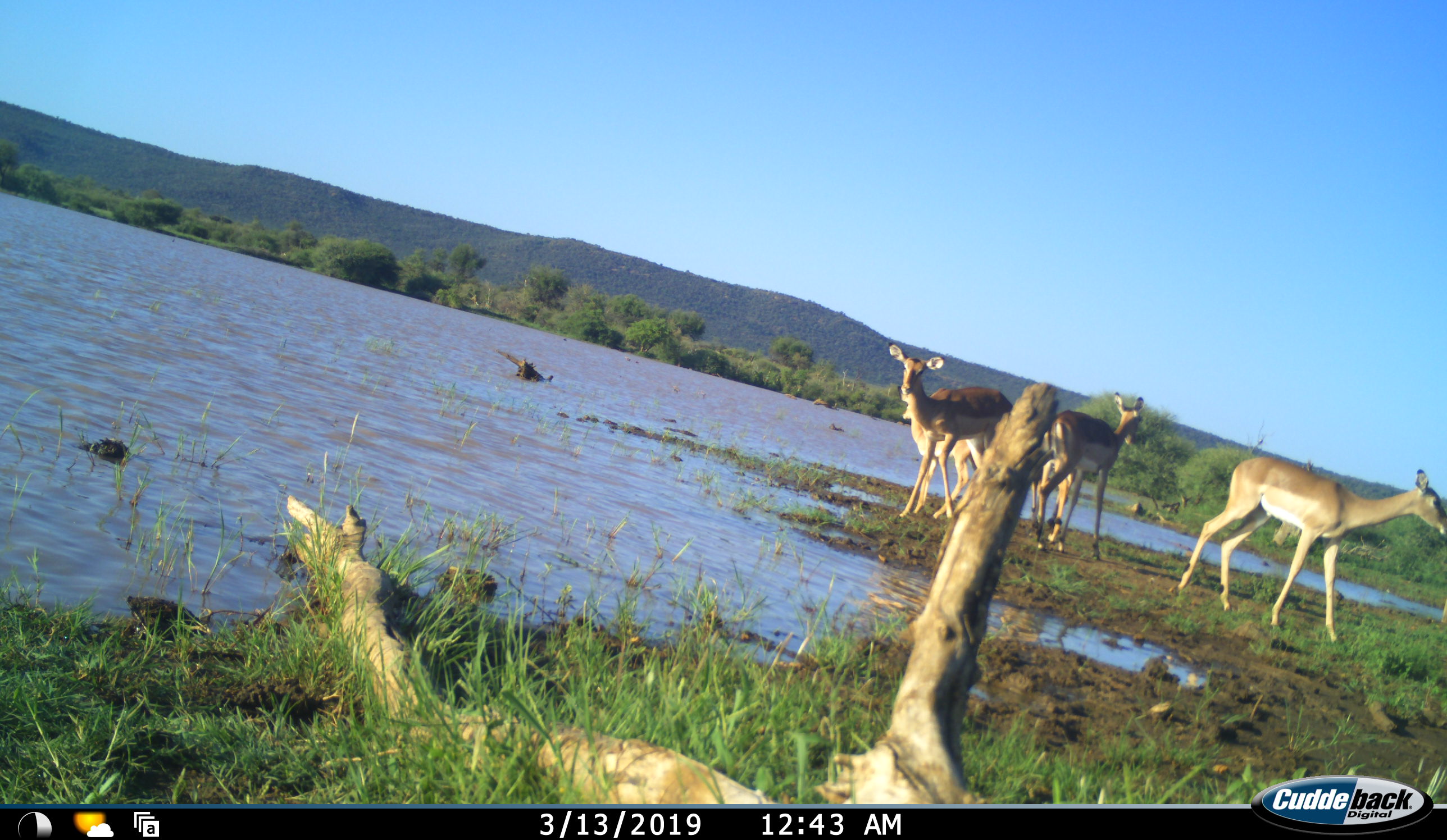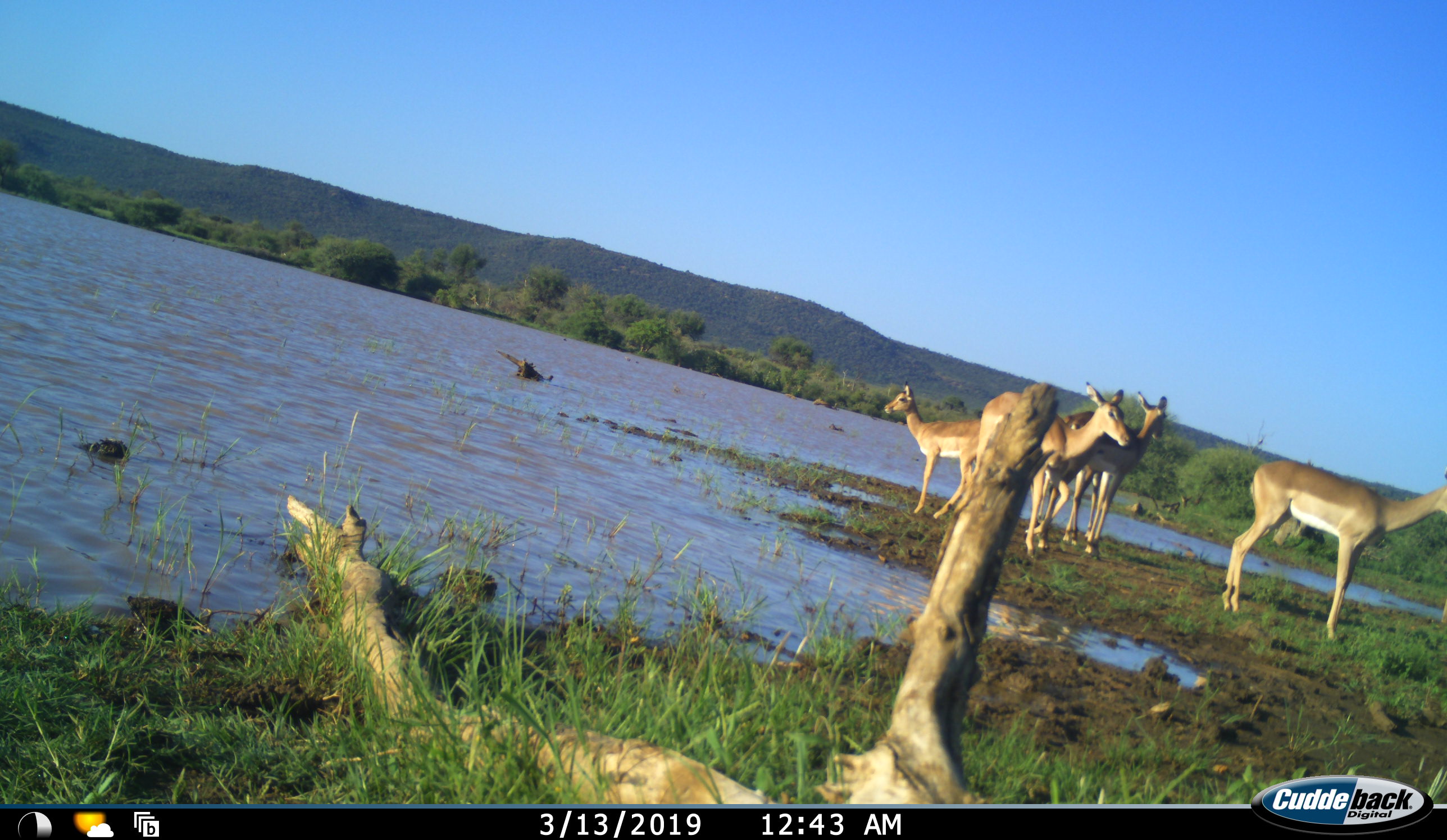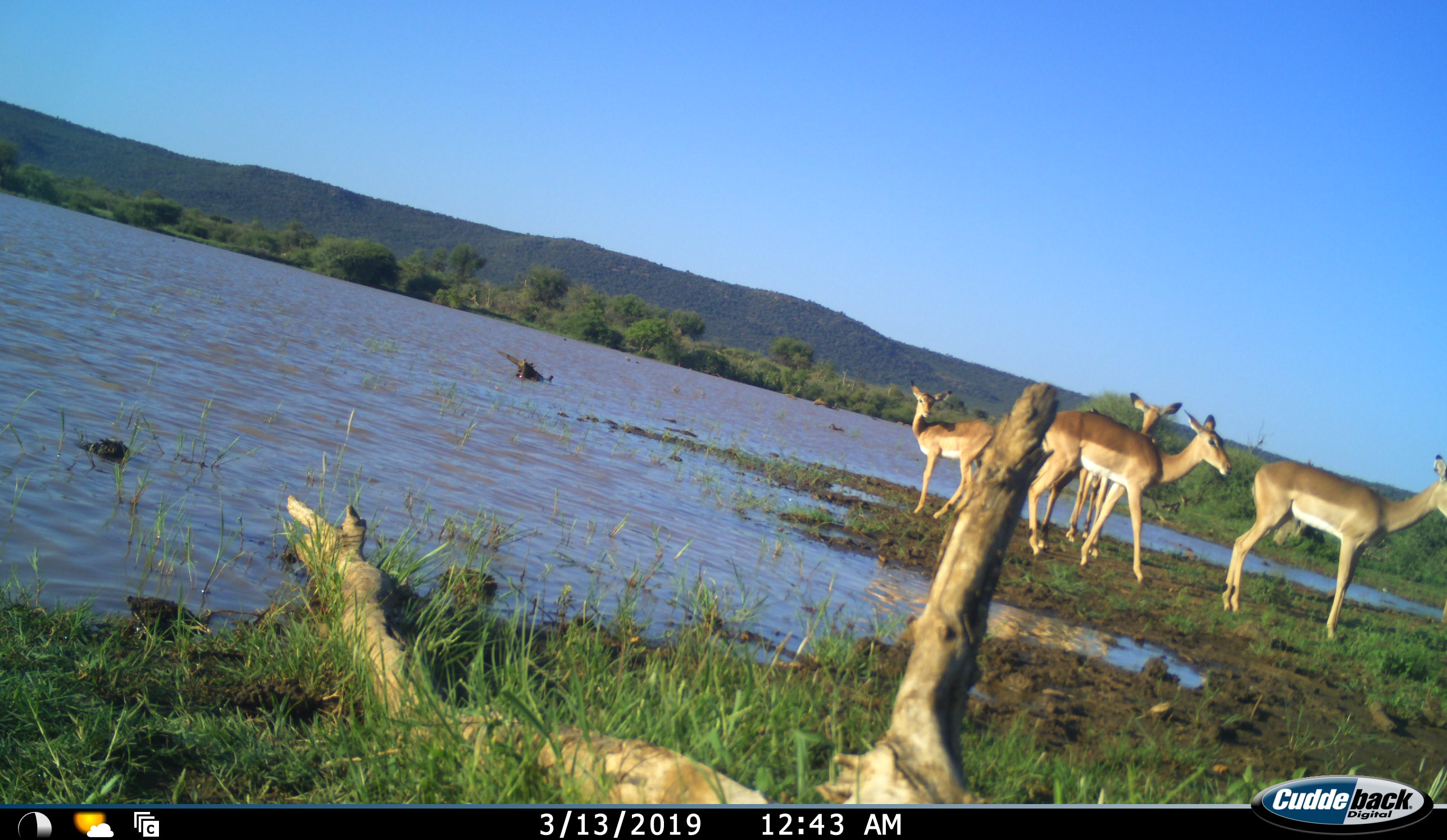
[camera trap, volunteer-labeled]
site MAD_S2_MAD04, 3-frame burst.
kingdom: Animalia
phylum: Chordata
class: Mammalia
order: Artiodactyla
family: Bovidae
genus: Aepyceros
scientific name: Aepyceros melampus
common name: impala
Impala (Aepyceros melampus), count 5. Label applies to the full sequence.